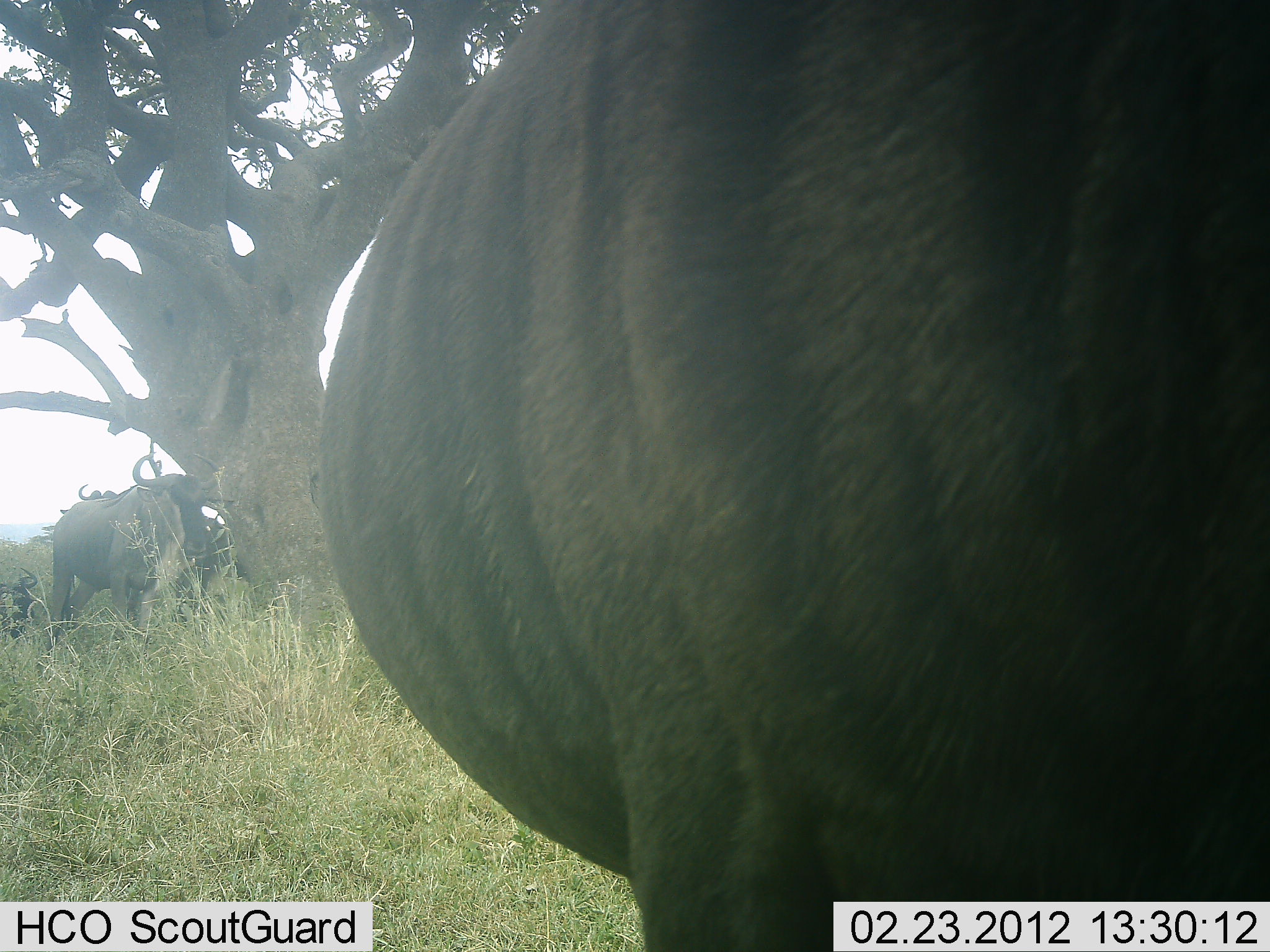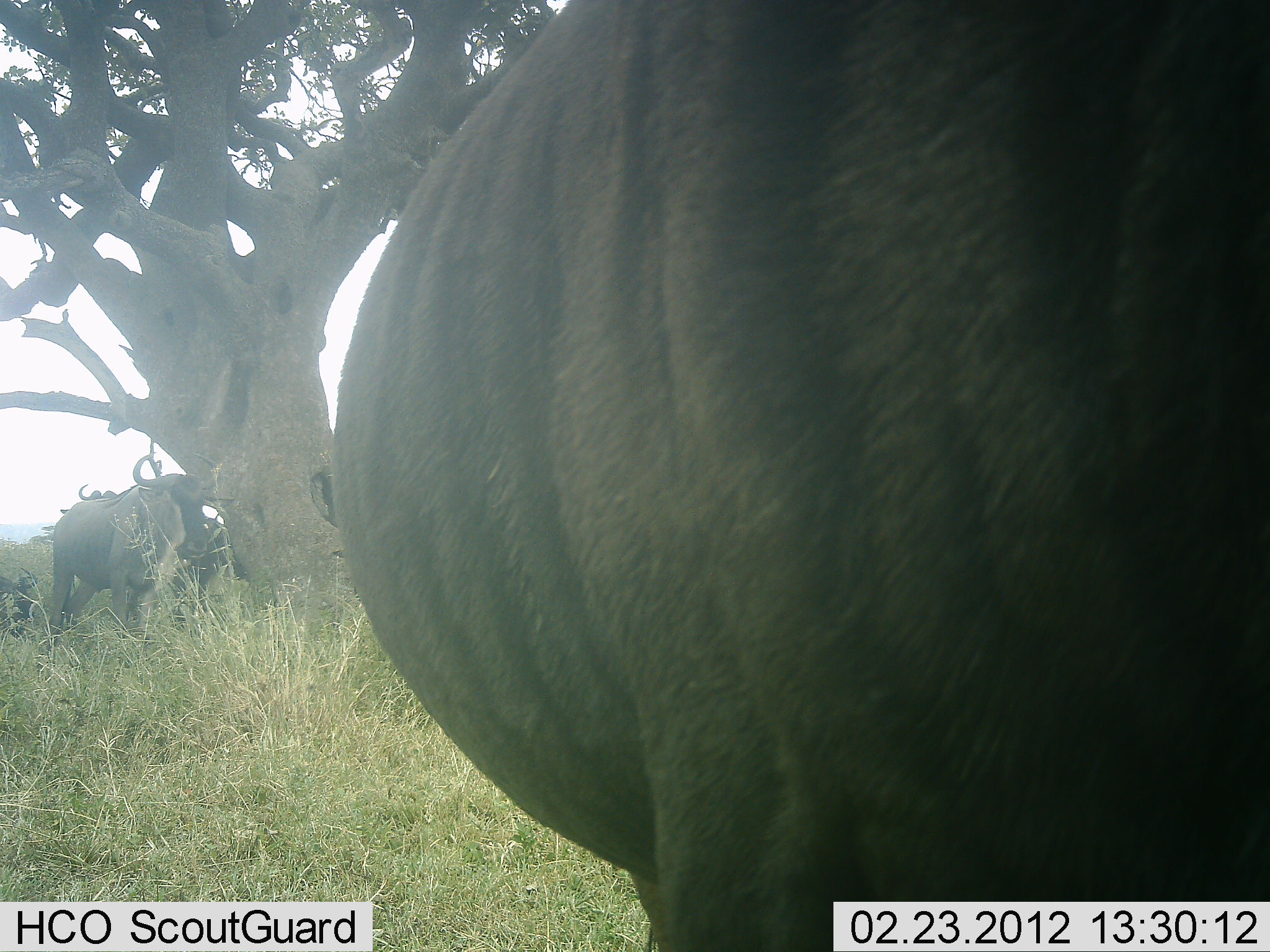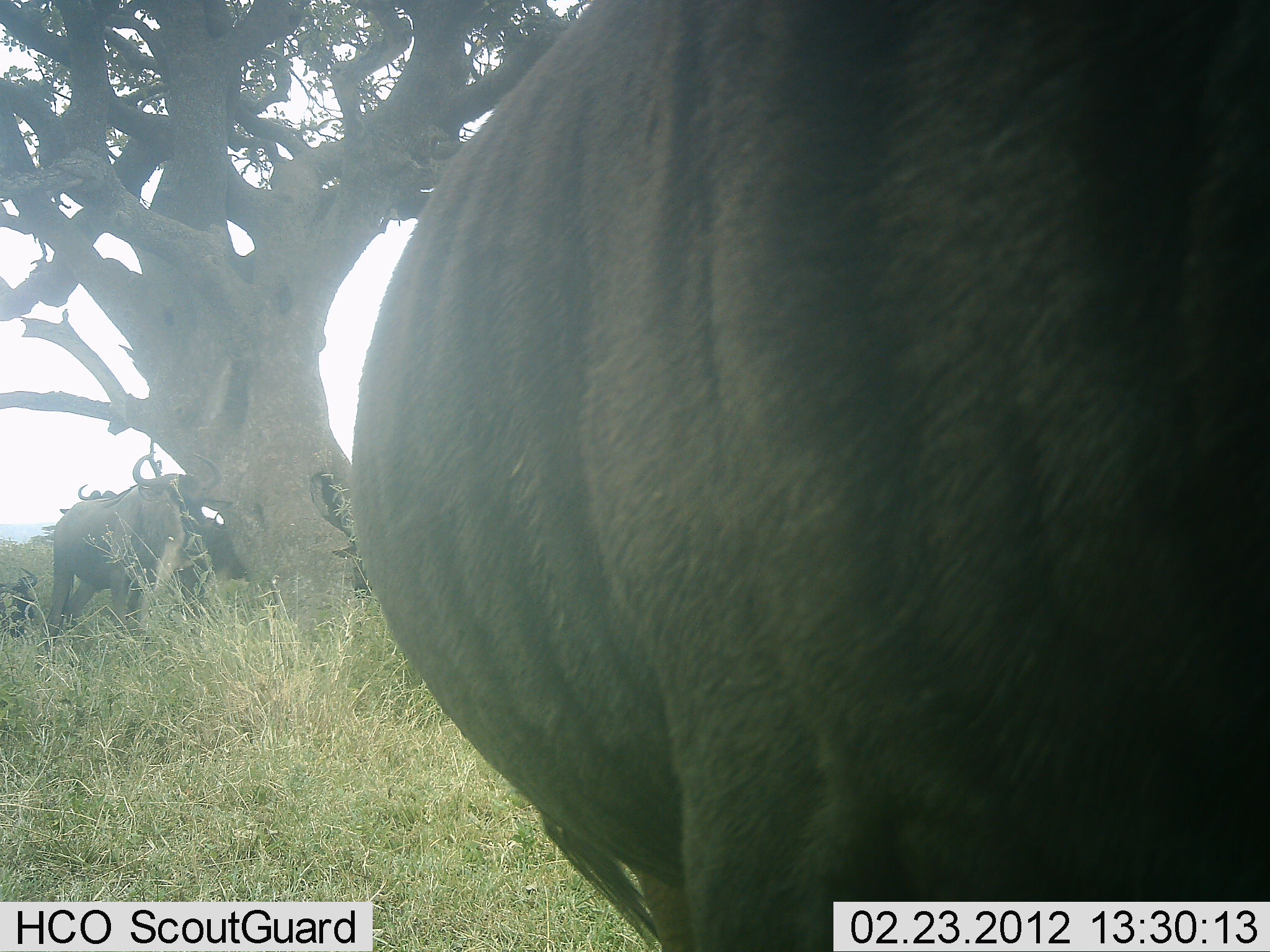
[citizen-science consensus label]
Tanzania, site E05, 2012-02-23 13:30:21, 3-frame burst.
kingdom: Animalia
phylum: Chordata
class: Mammalia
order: Artiodactyla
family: Bovidae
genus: Connochaetes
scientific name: Connochaetes taurinus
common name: blue wildebeest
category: wildebeest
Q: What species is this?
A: Wildebeest (blue wildebeest) (Connochaetes taurinus).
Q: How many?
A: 4.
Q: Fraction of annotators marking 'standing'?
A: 86%.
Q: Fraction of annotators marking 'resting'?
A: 29%.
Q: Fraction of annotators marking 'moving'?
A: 7%.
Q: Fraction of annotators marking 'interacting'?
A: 0%.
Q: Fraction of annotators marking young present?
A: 7%.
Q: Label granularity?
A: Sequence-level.